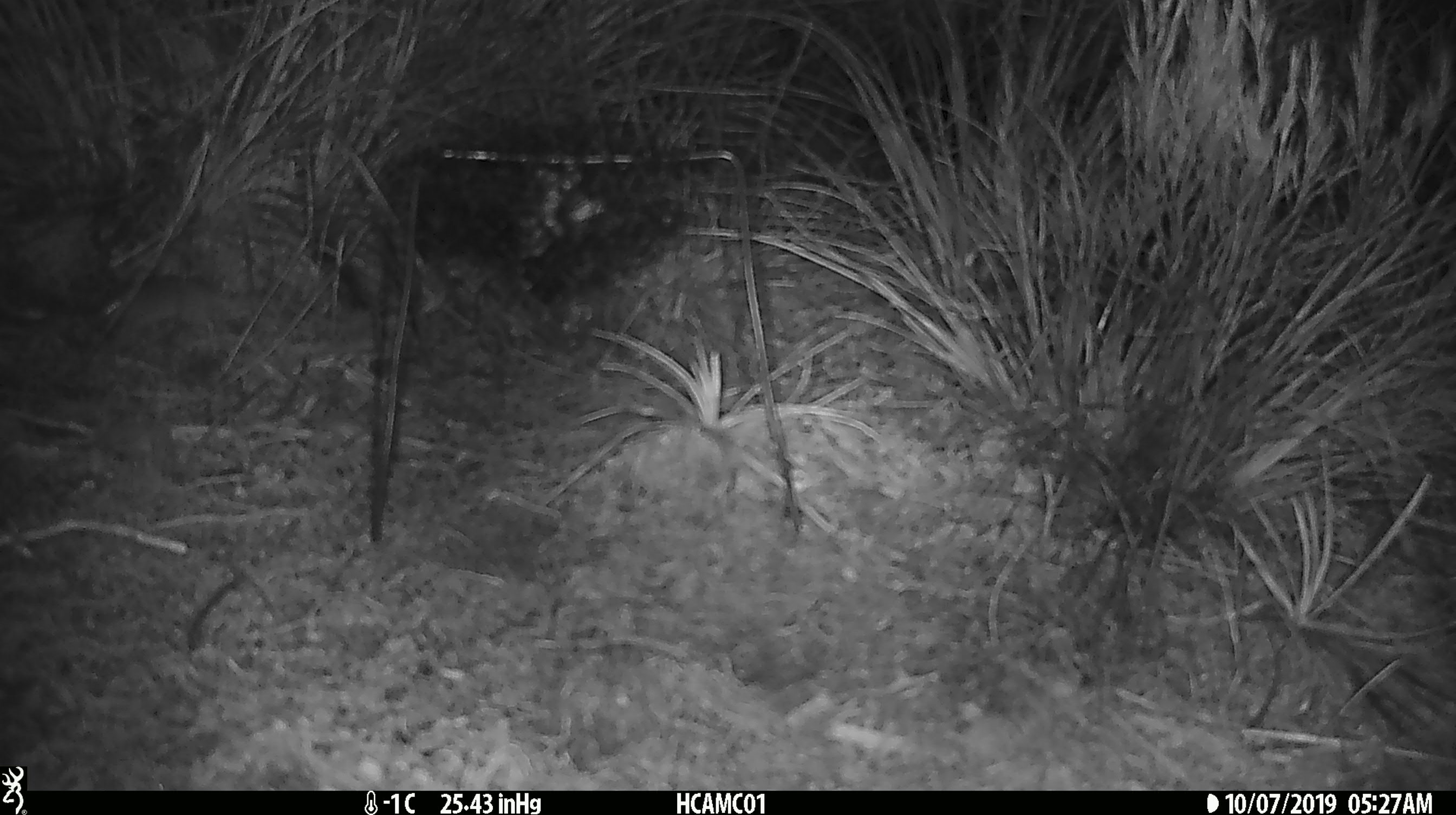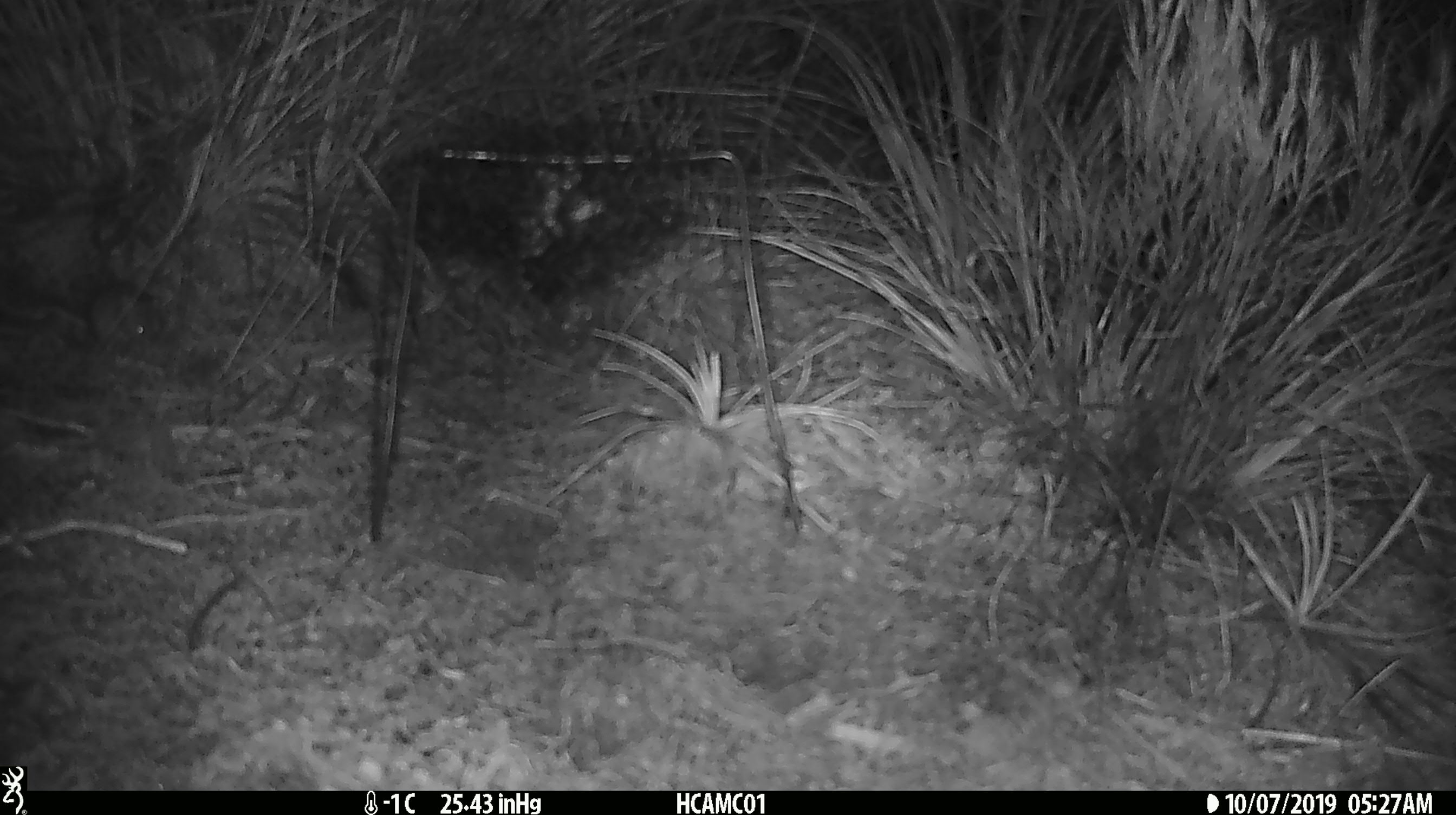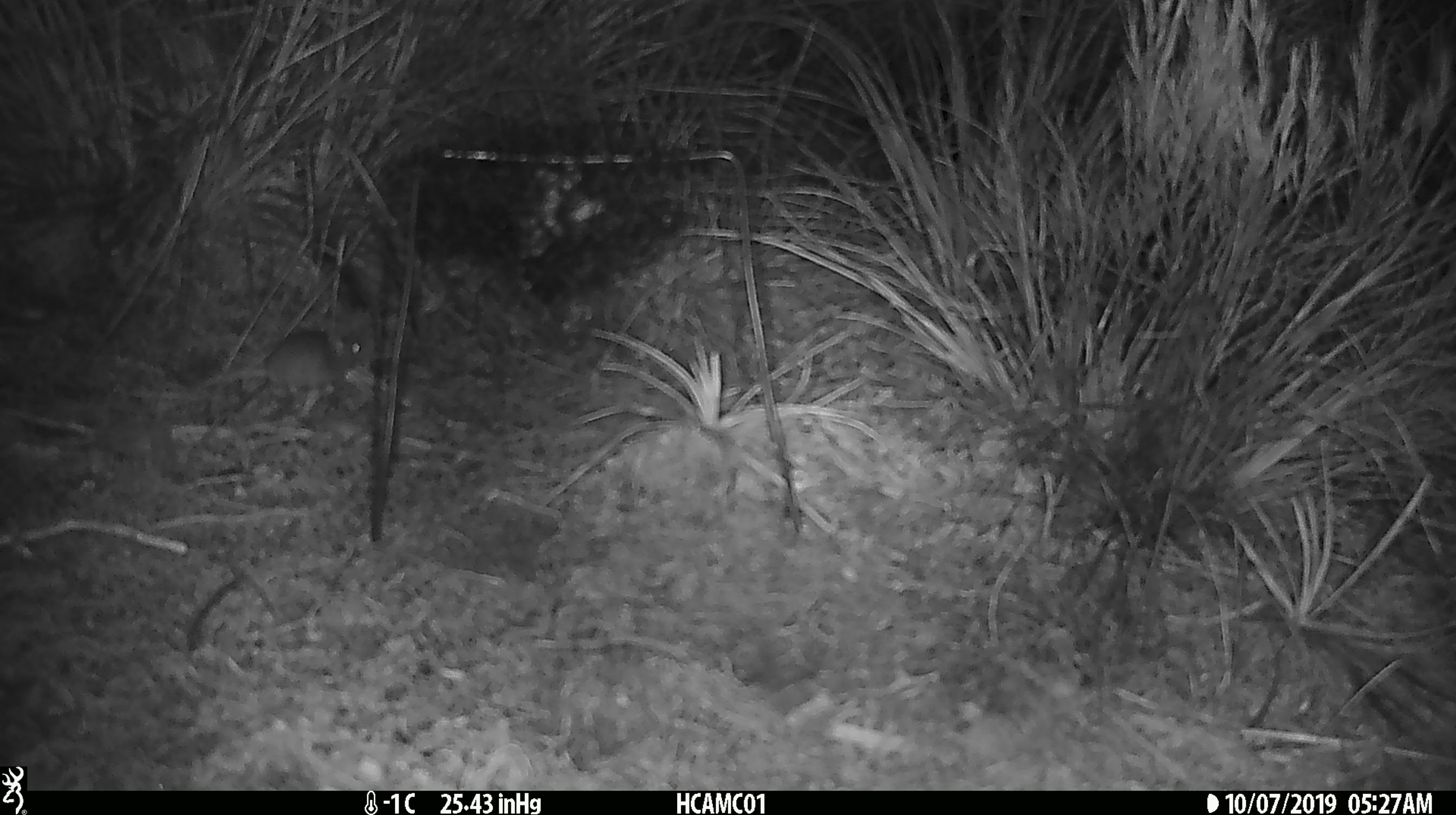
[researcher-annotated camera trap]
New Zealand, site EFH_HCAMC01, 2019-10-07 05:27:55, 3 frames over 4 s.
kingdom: Animalia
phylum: Chordata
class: Mammalia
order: Rodentia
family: Muridae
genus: Mus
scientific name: Mus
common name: mouse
Mouse (Mus).